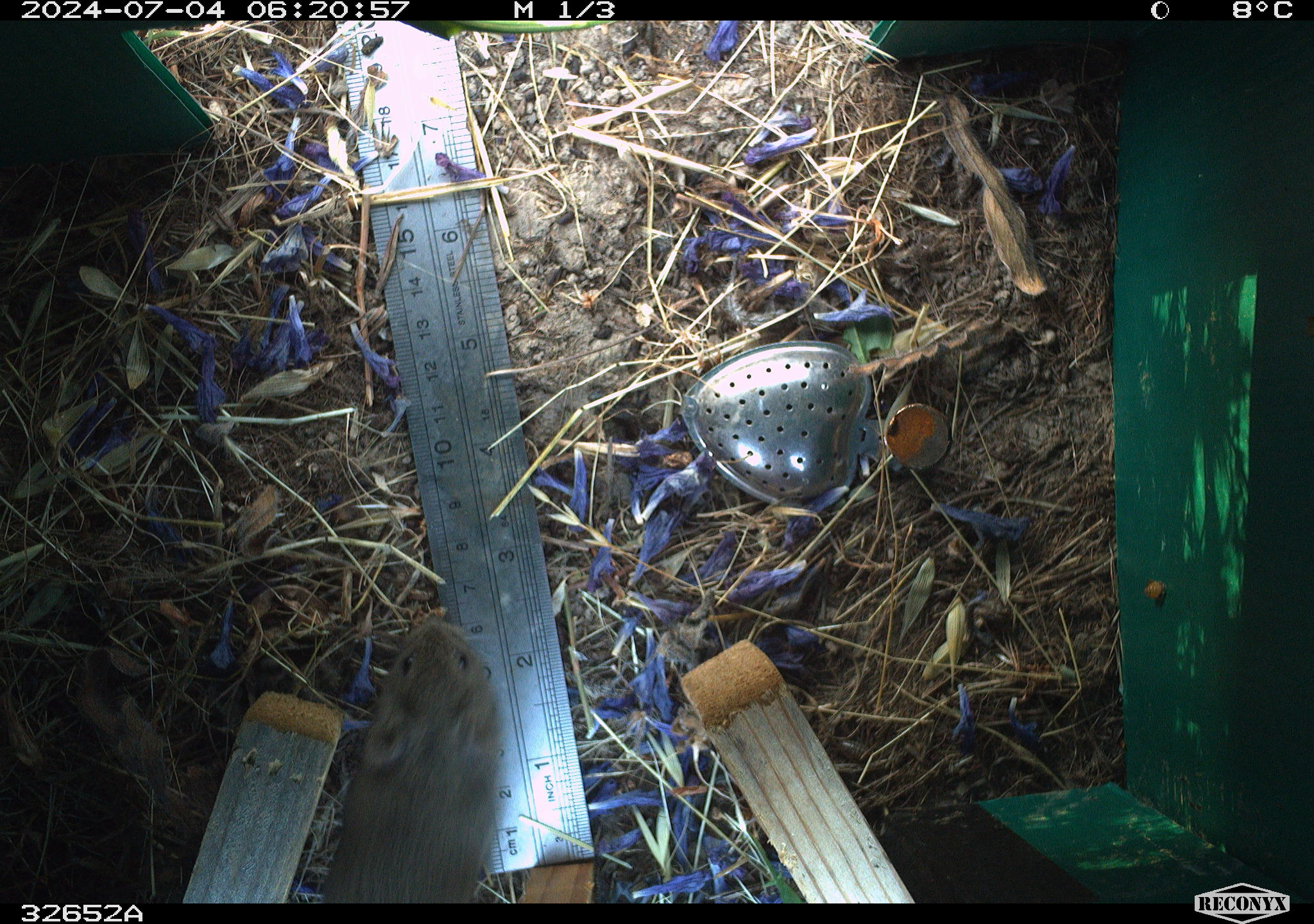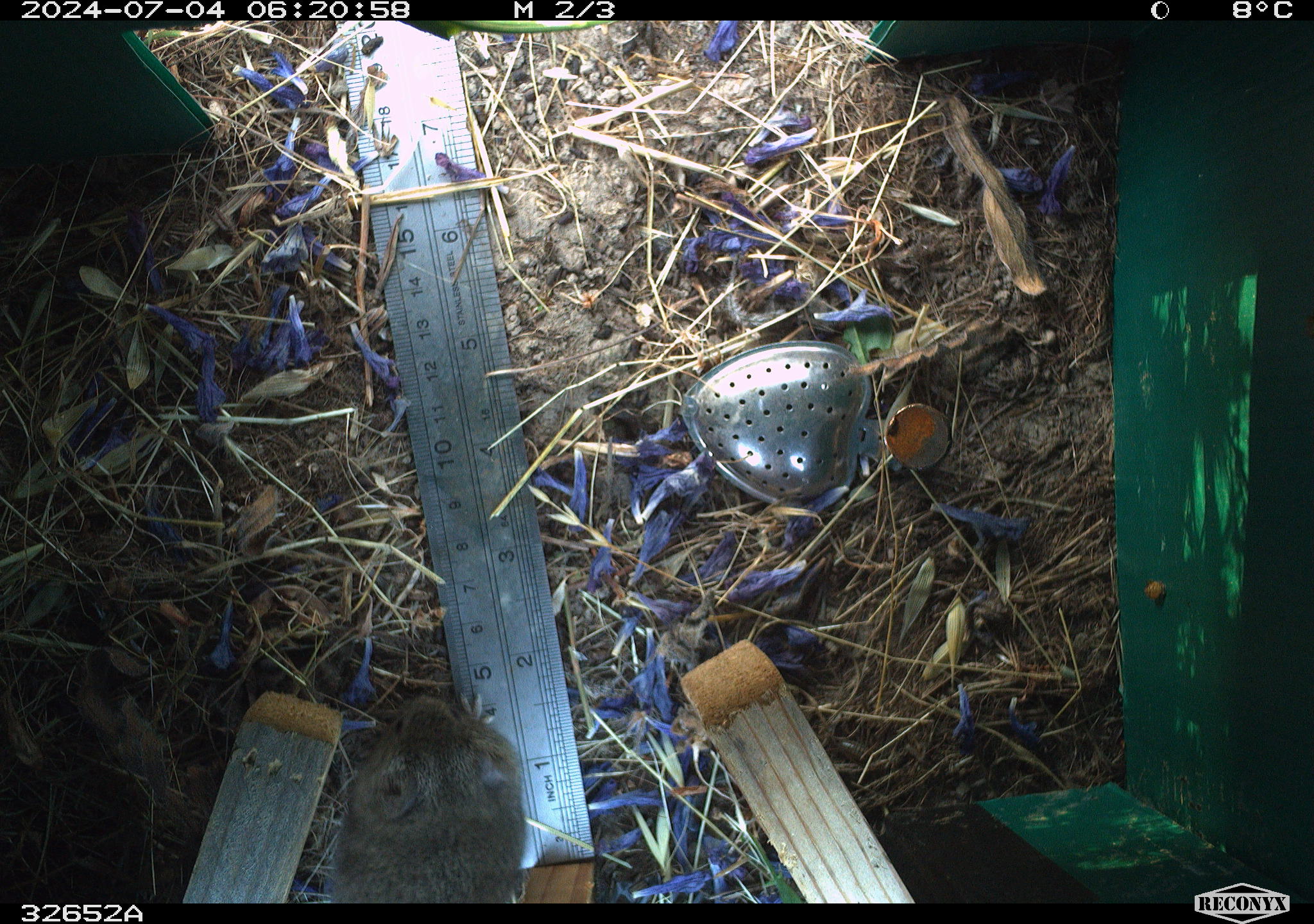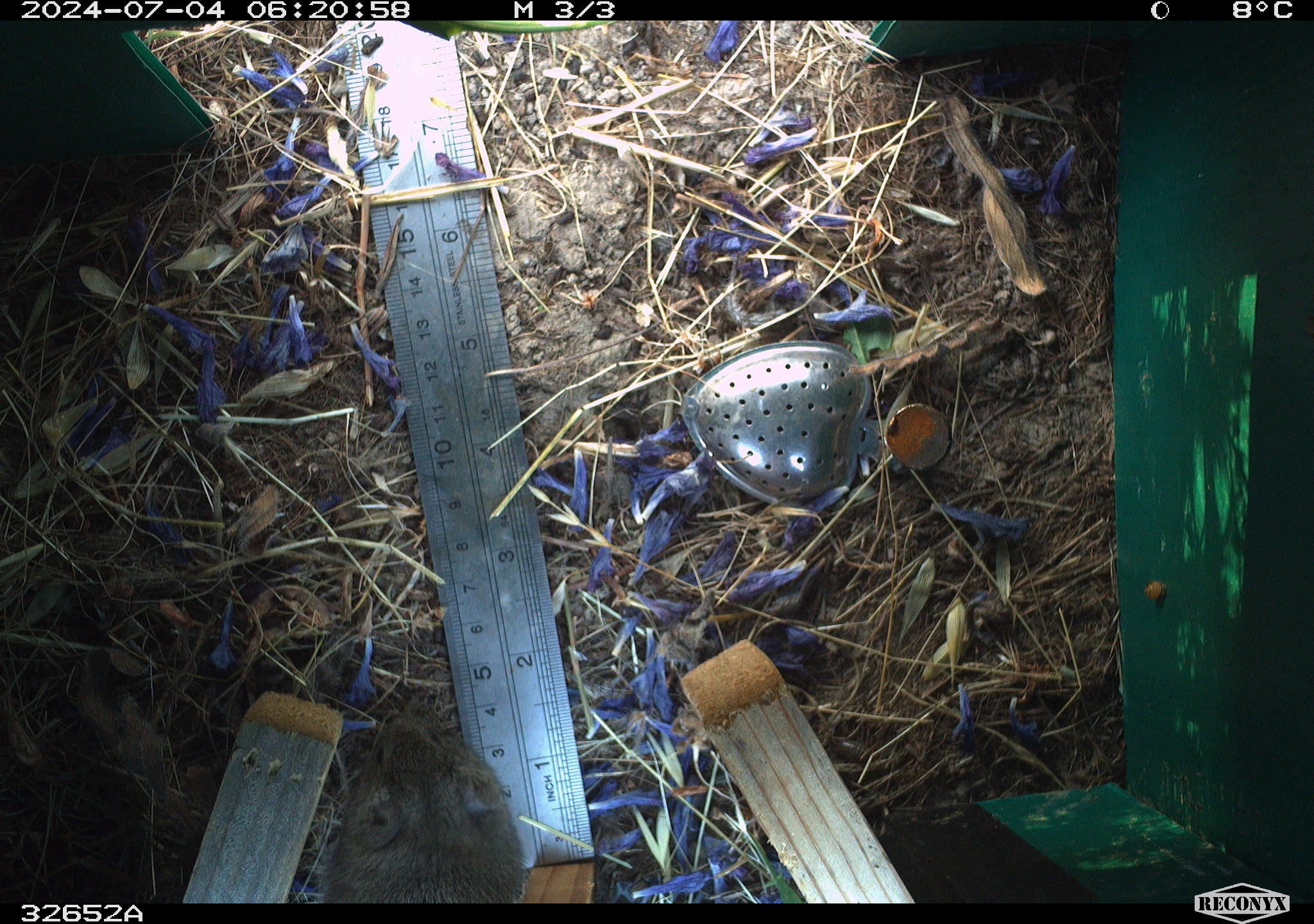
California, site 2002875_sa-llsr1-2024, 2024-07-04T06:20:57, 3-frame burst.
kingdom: Animalia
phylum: Chordata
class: Mammalia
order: Rodentia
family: Cricetidae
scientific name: Arvicolinae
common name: voles, lemmings, and muskrats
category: arvicolinae subfamily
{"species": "arvicolinae subfamily (voles, lemmings, and muskrats) (Arvicolinae)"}